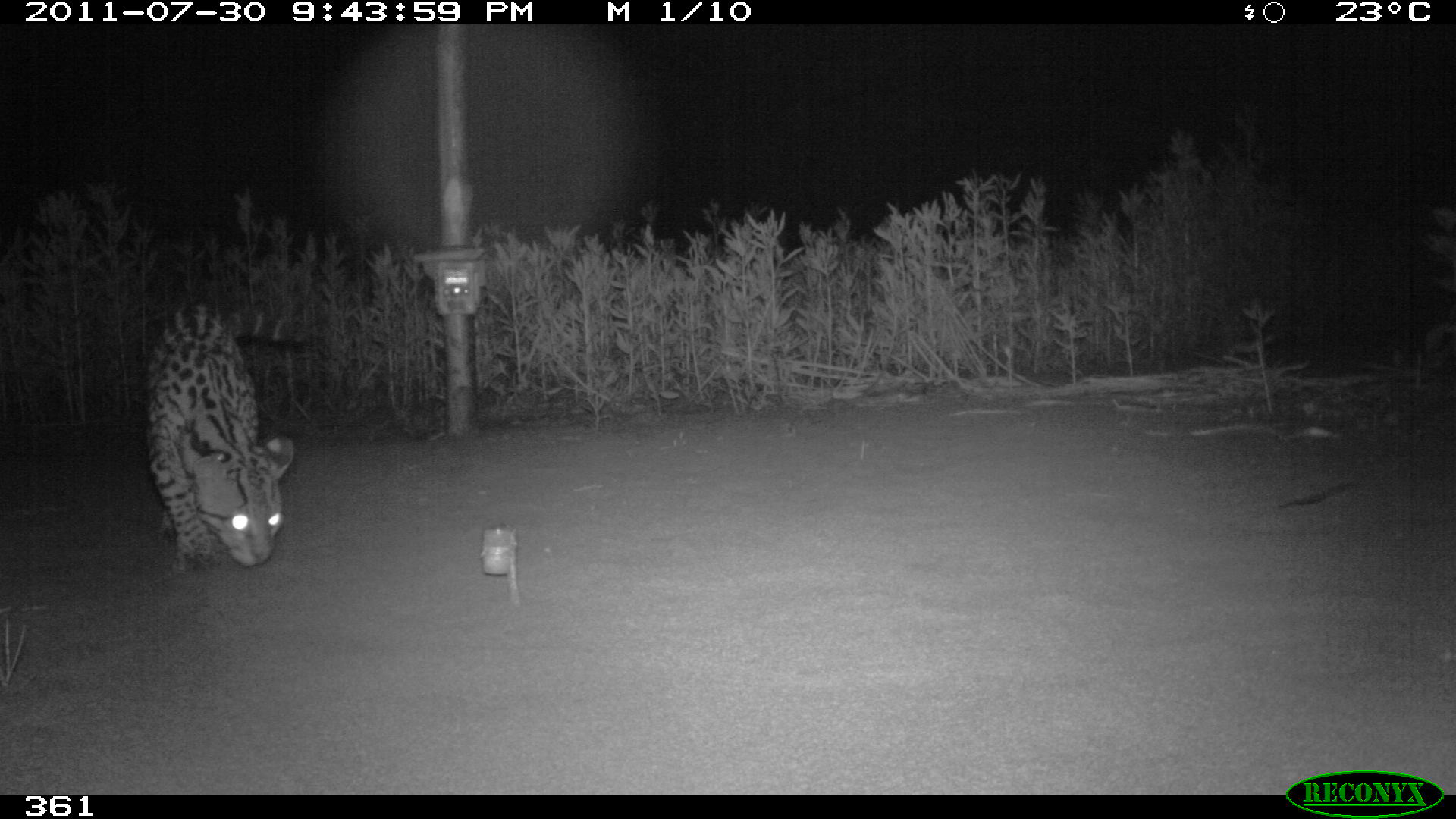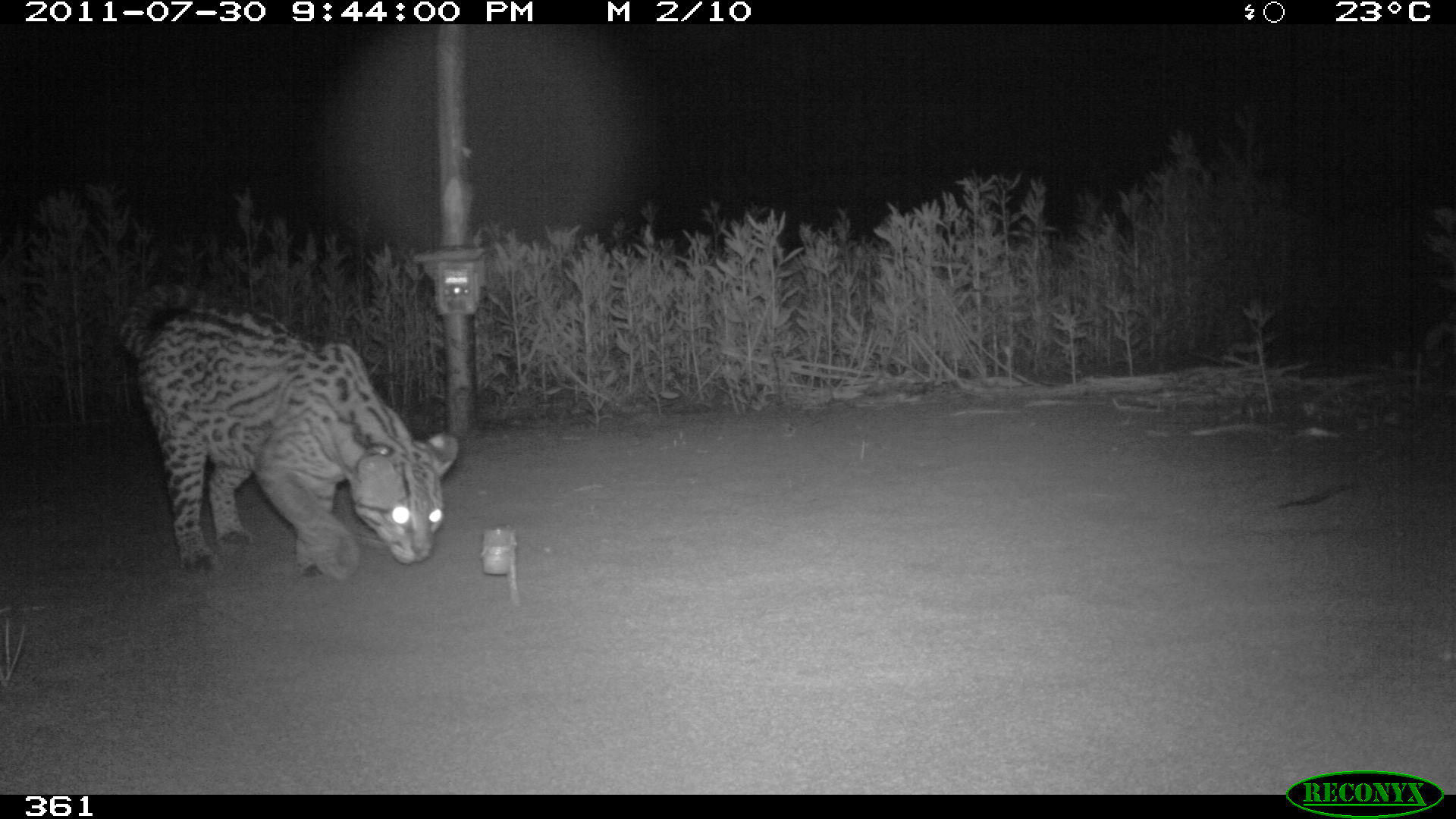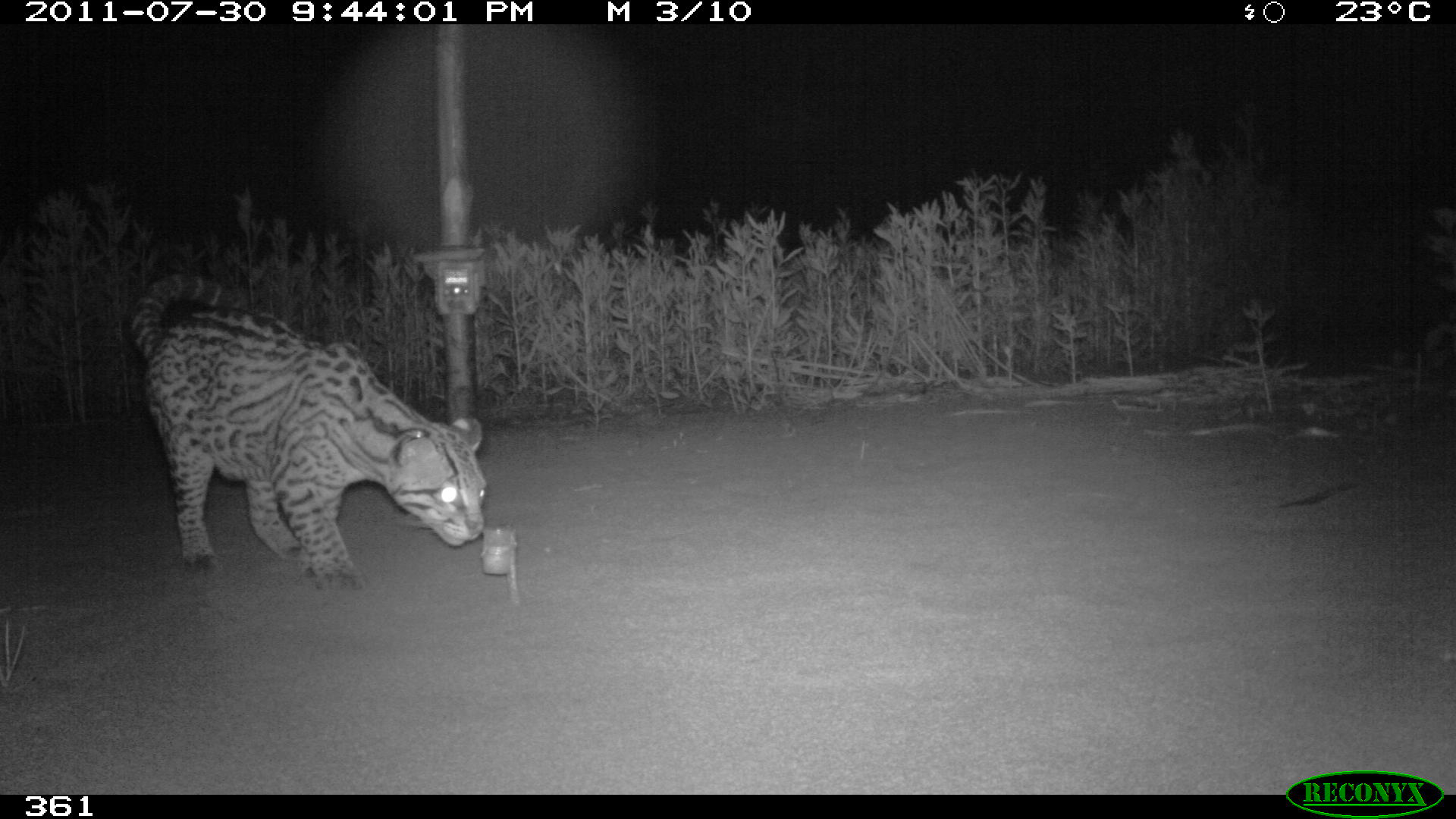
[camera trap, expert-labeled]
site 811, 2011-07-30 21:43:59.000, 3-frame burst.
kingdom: Animalia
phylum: Chordata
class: Mammalia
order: Carnivora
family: Felidae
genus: Leopardus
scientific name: Leopardus pardalis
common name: ocelot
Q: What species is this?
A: Leopardus pardalis (ocelot).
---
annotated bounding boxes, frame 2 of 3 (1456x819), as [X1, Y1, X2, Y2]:
leopardus pardalis: [119, 279, 459, 576]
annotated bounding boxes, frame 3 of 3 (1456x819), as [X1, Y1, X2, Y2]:
leopardus pardalis: [129, 271, 487, 592]